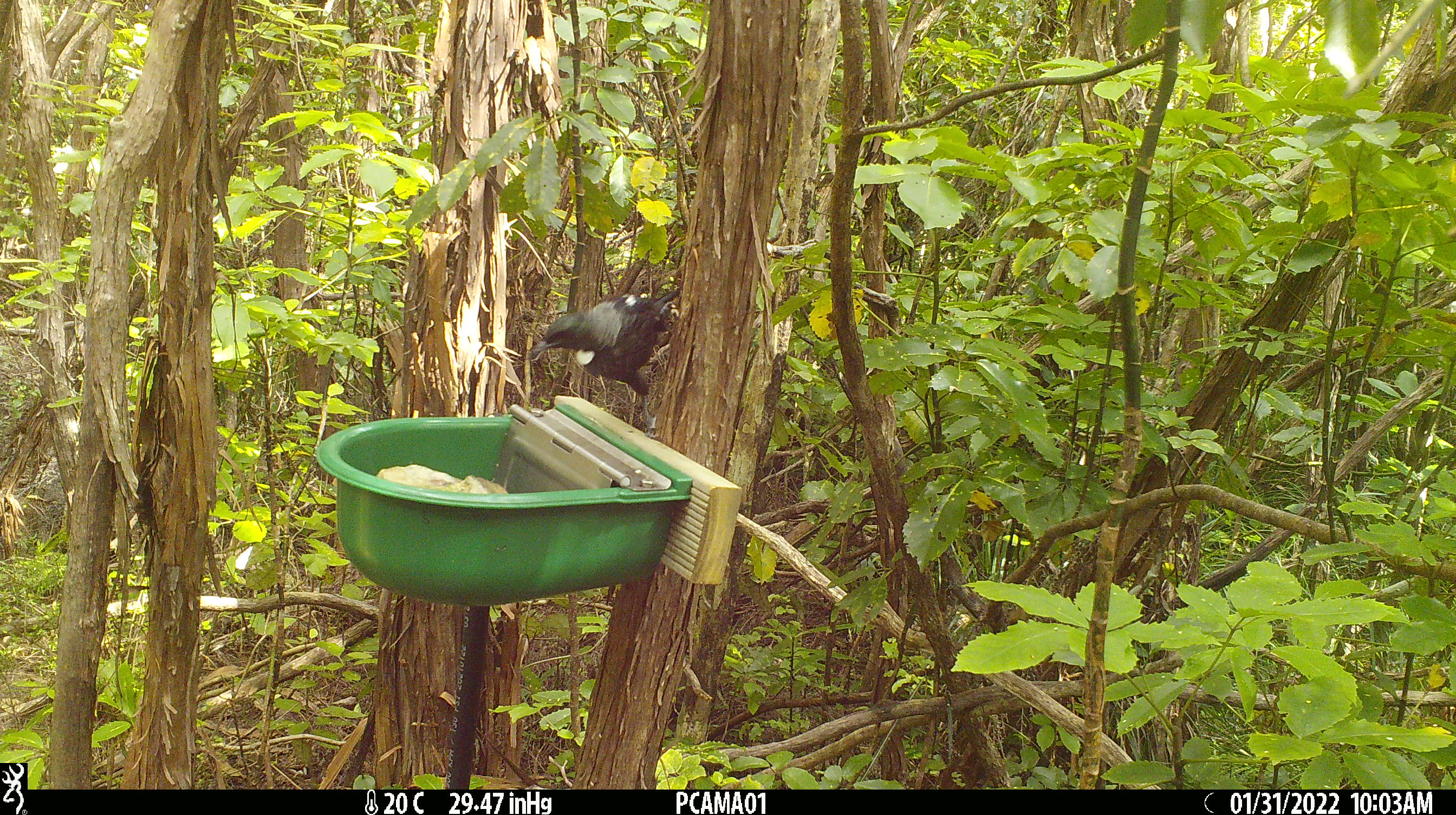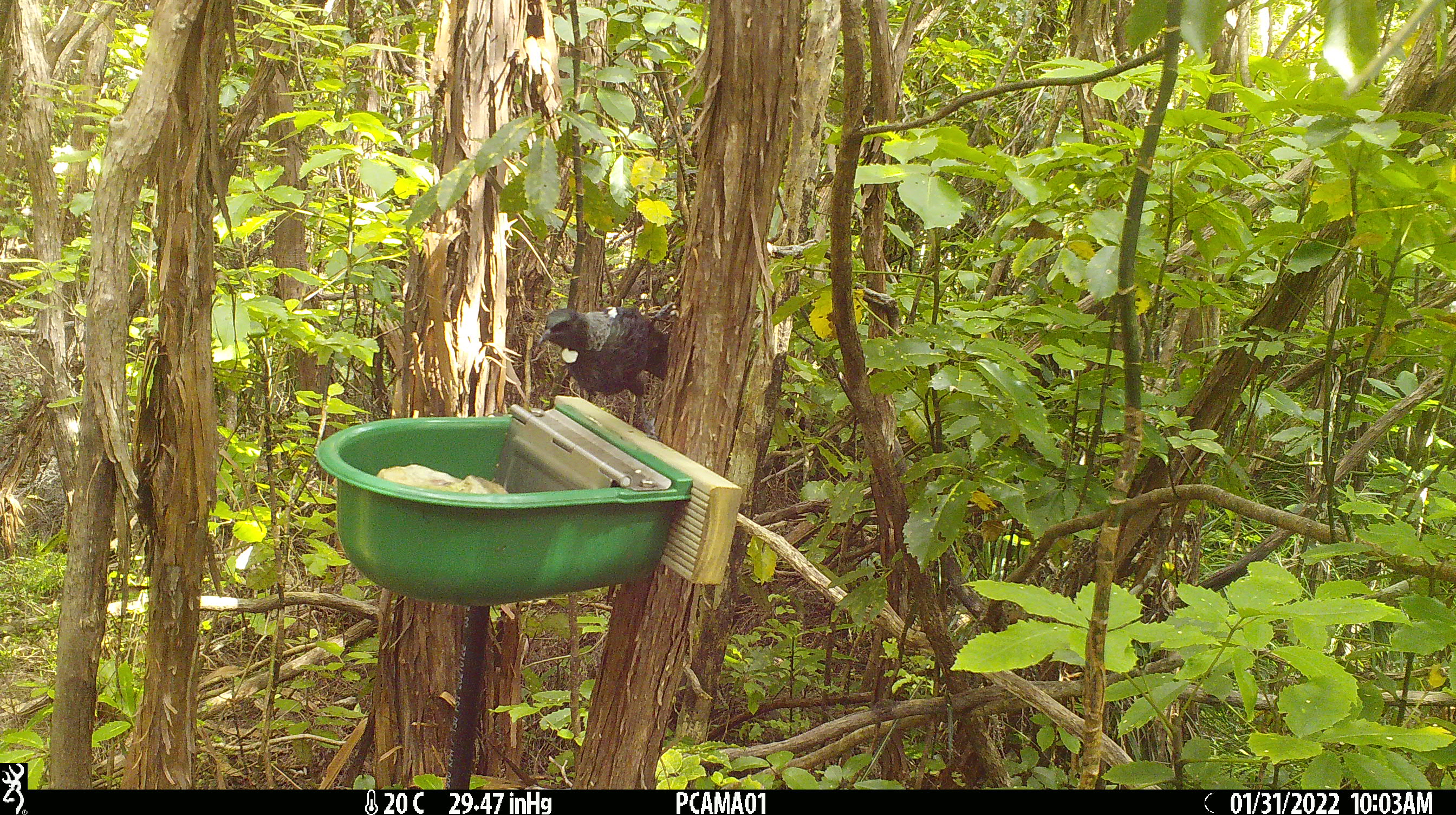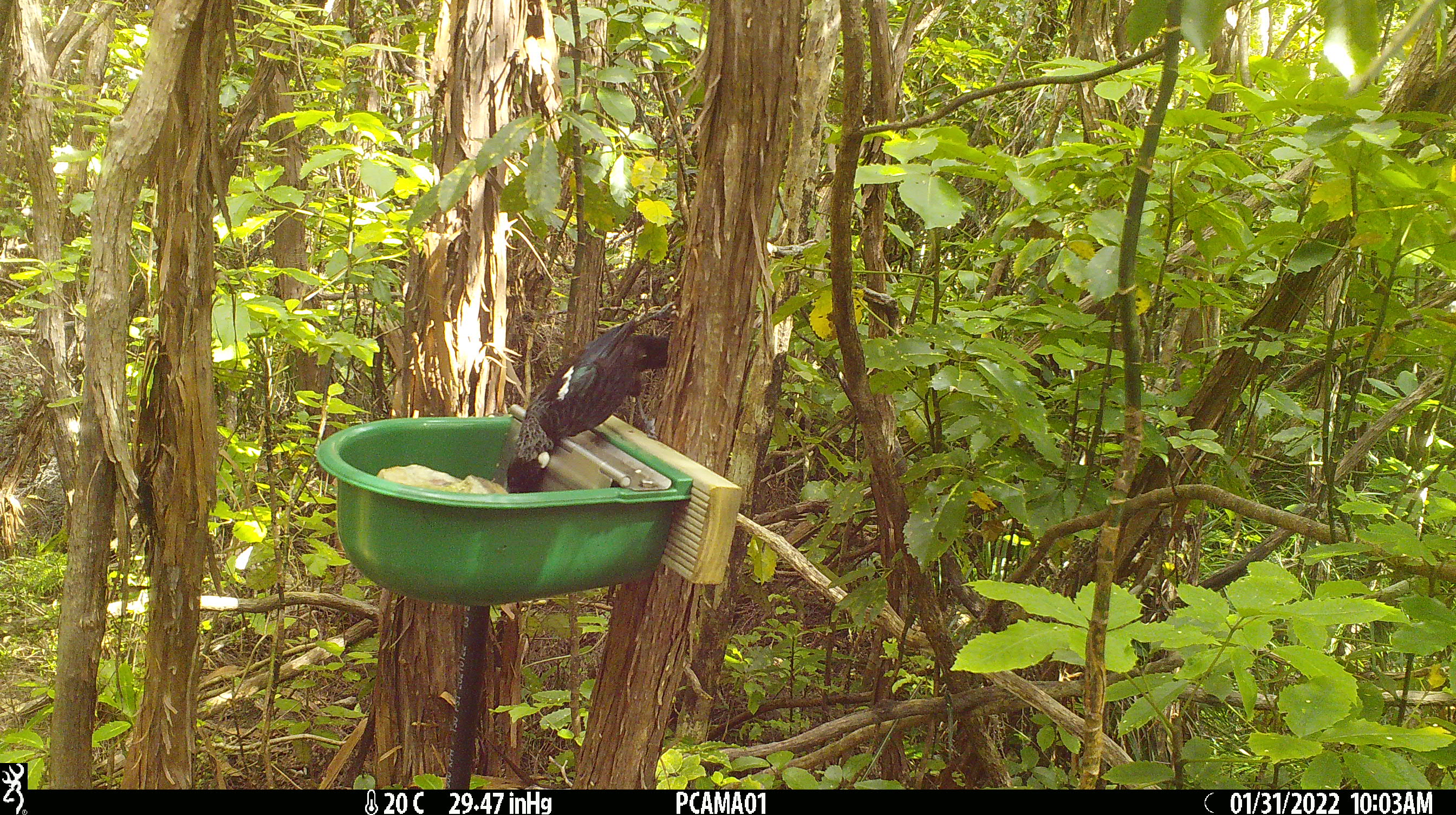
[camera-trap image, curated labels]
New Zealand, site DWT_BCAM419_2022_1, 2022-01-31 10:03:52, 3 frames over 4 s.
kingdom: Animalia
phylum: Chordata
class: Aves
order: Passeriformes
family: Meliphagidae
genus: Prosthemadera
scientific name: Prosthemadera novaeseelandiae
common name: tui